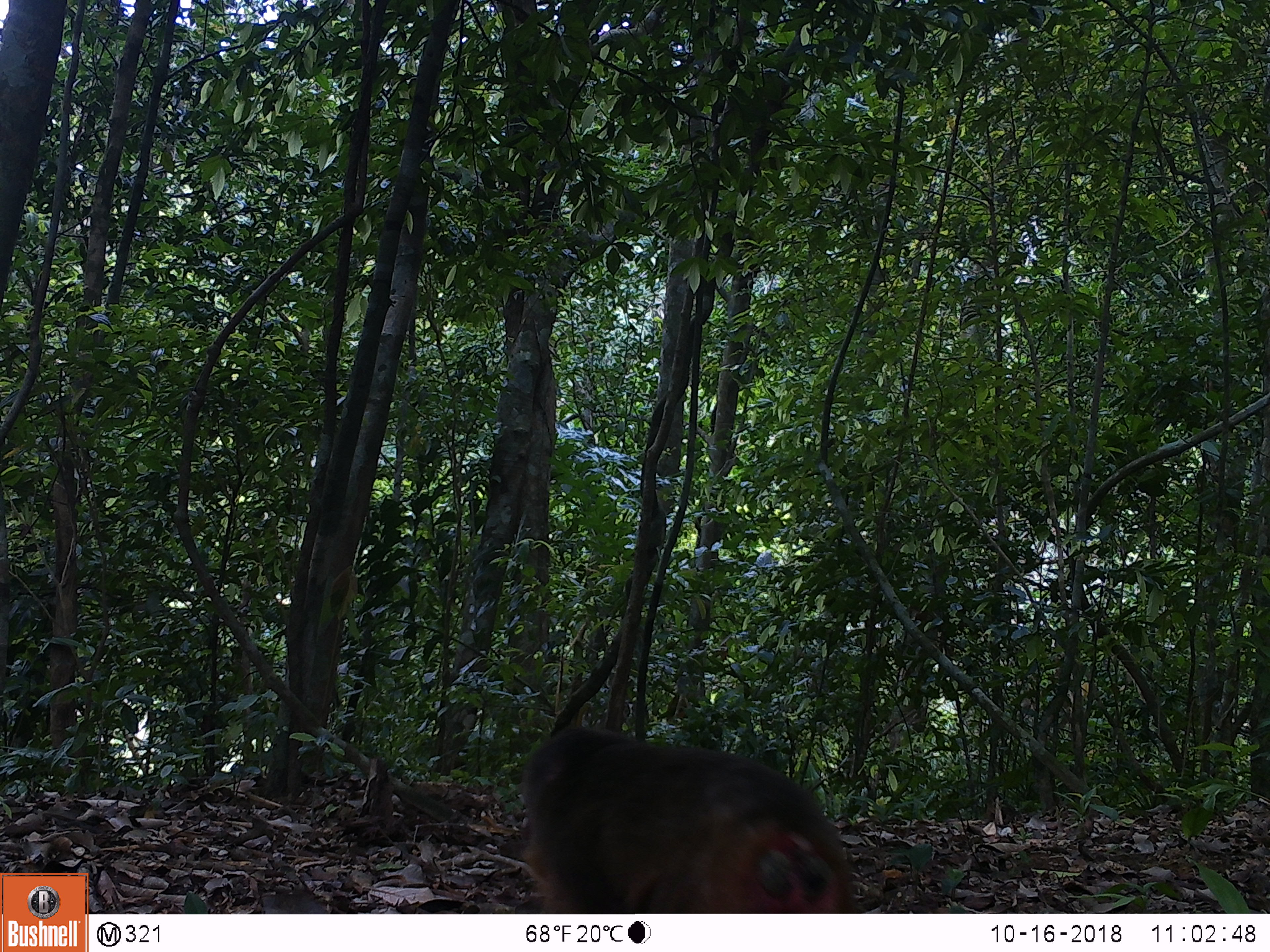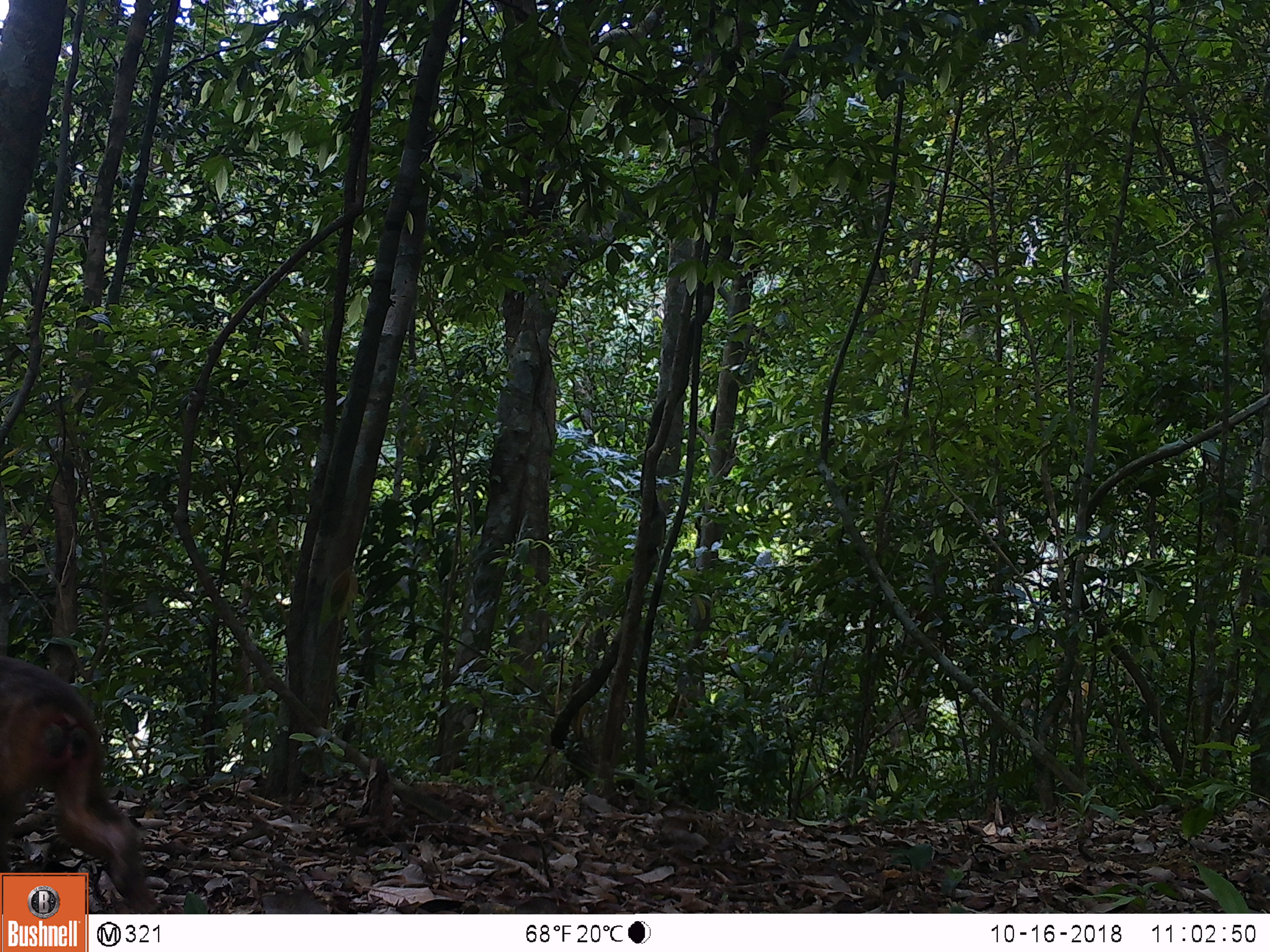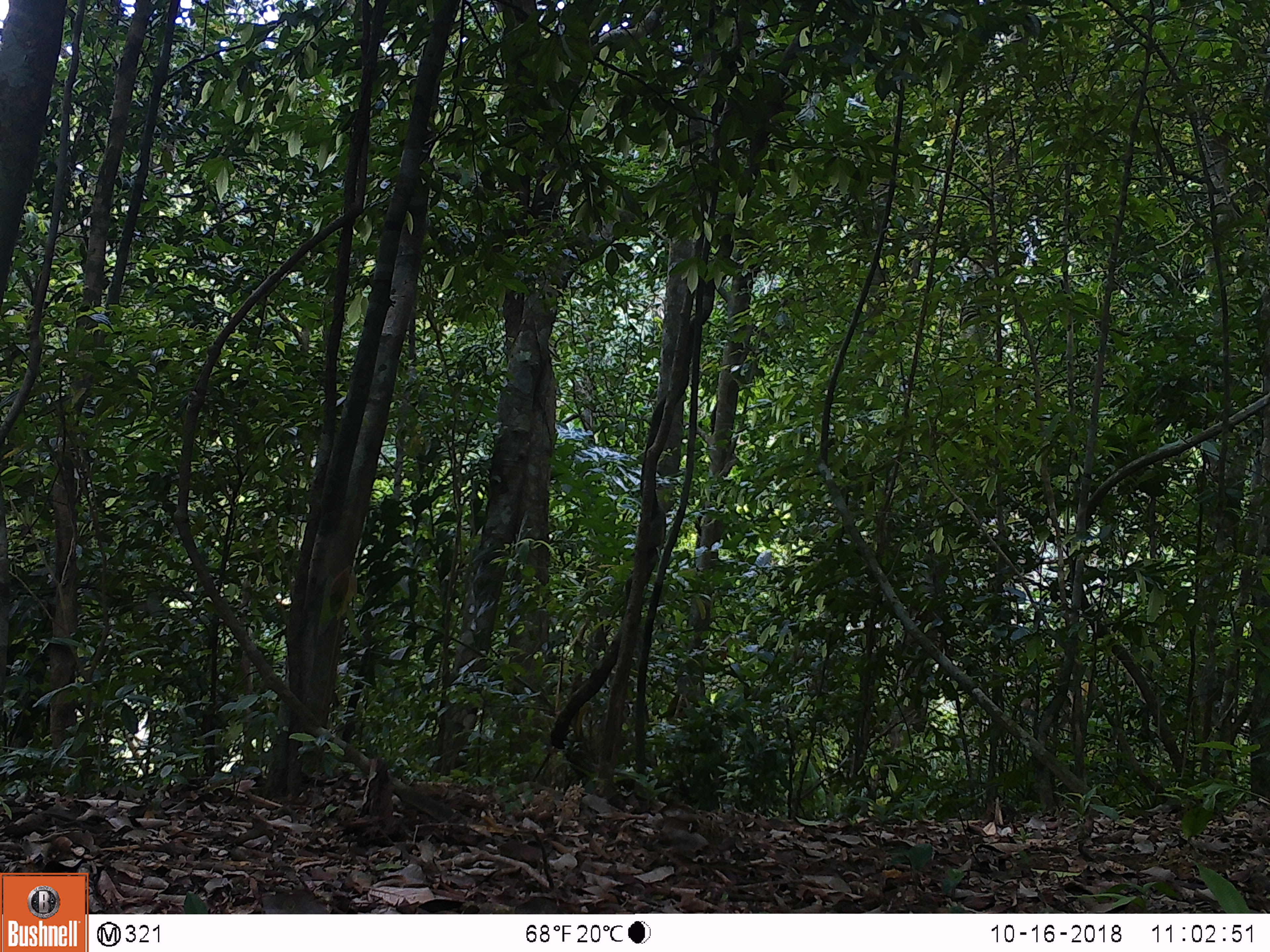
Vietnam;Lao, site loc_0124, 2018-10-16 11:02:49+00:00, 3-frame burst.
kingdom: Animalia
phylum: Chordata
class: Mammalia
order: Primates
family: Cercopithecidae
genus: Macaca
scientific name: Macaca arctoides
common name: stump-tailed macaque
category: stump tailed macaque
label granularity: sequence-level